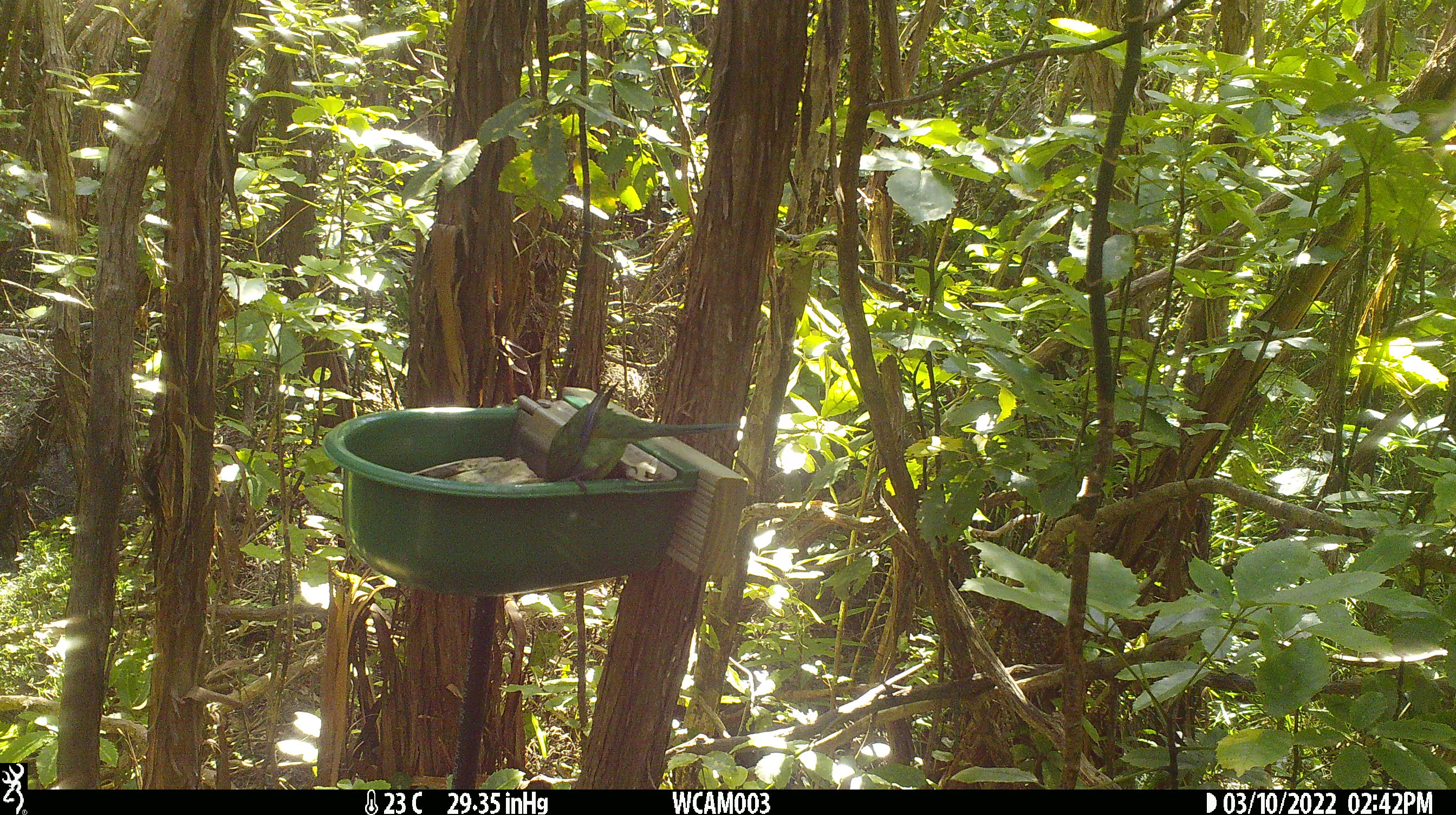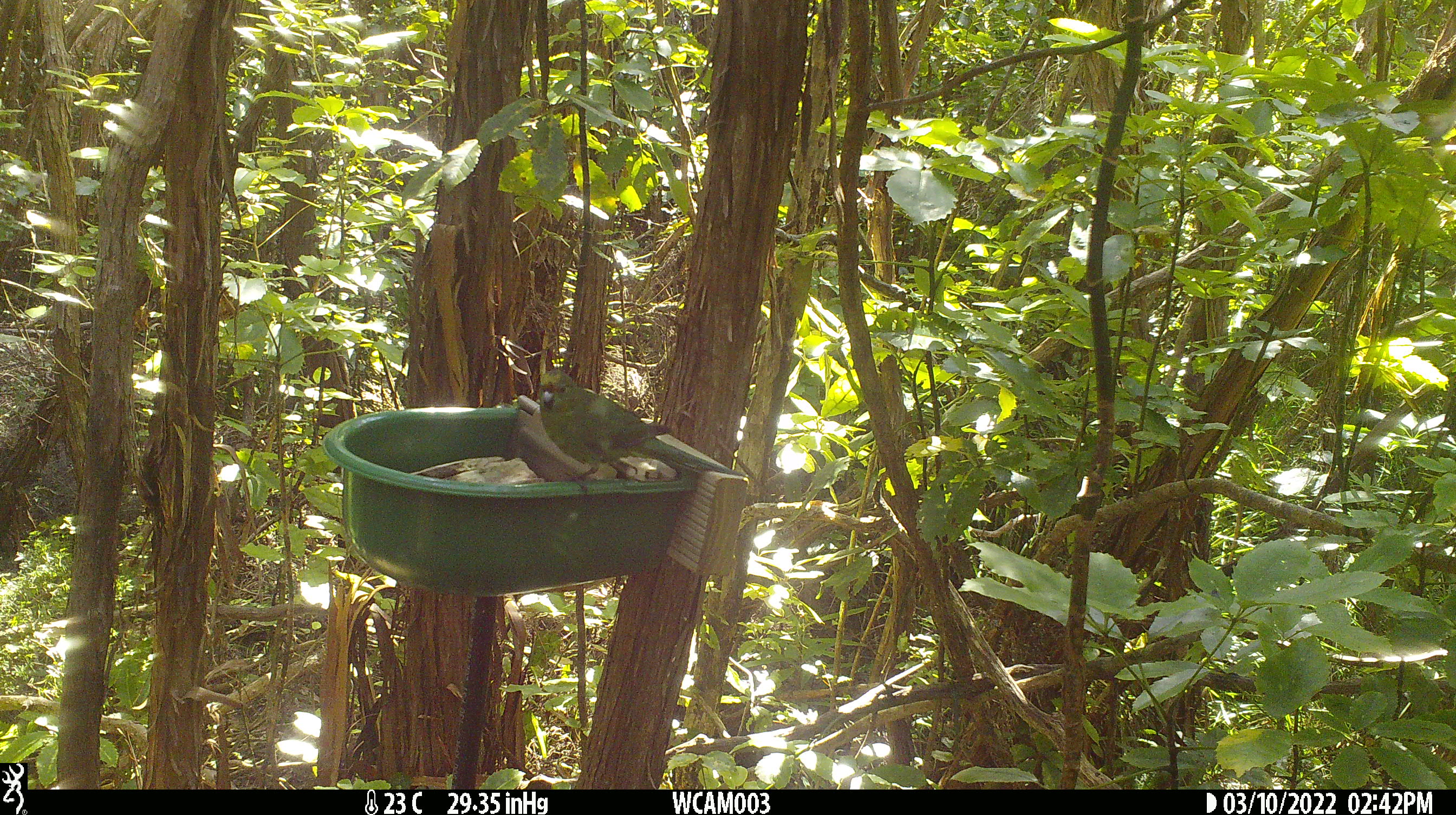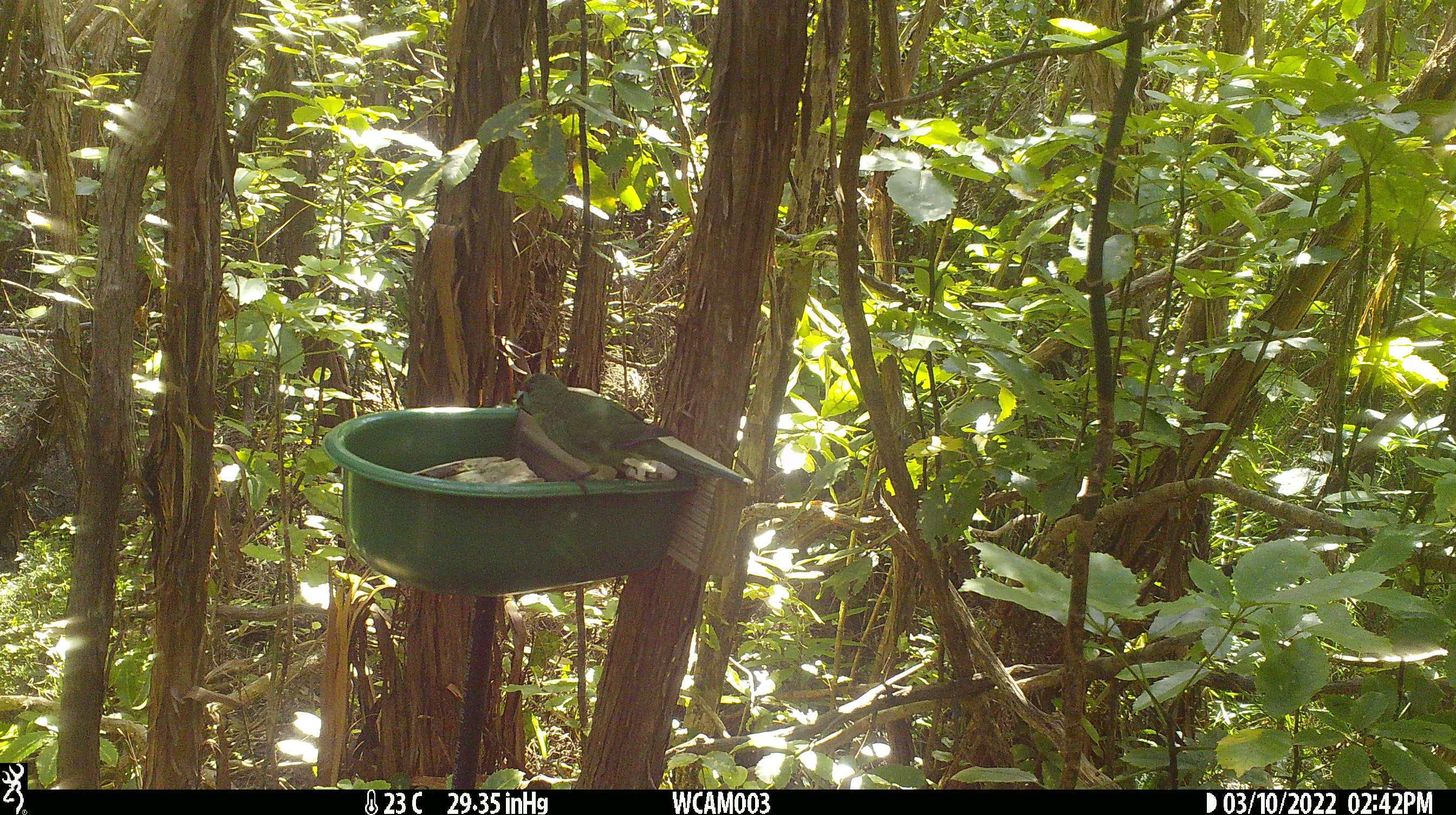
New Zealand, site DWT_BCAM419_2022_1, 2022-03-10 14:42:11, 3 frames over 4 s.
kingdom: Animalia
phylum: Chordata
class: Aves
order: Psittaciformes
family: Psittaculidae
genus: Cyanoramphus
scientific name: Cyanoramphus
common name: parakeet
Parakeet (Cyanoramphus).